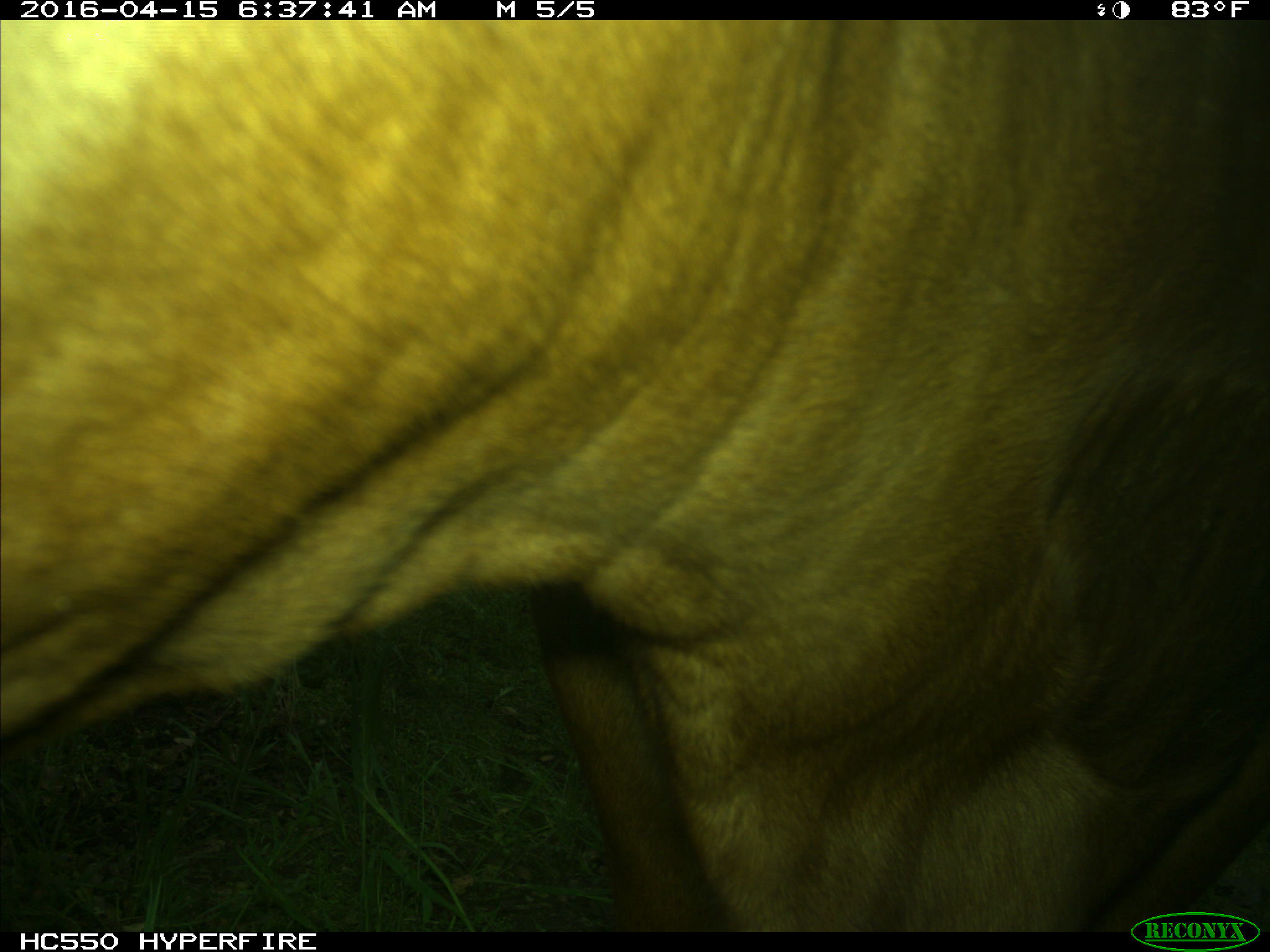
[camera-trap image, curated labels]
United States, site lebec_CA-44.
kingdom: Animalia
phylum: Chordata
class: Mammalia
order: Artiodactyla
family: Bovidae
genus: Bos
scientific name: Bos taurus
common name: domestic cow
Bos taurus (domestic cow).